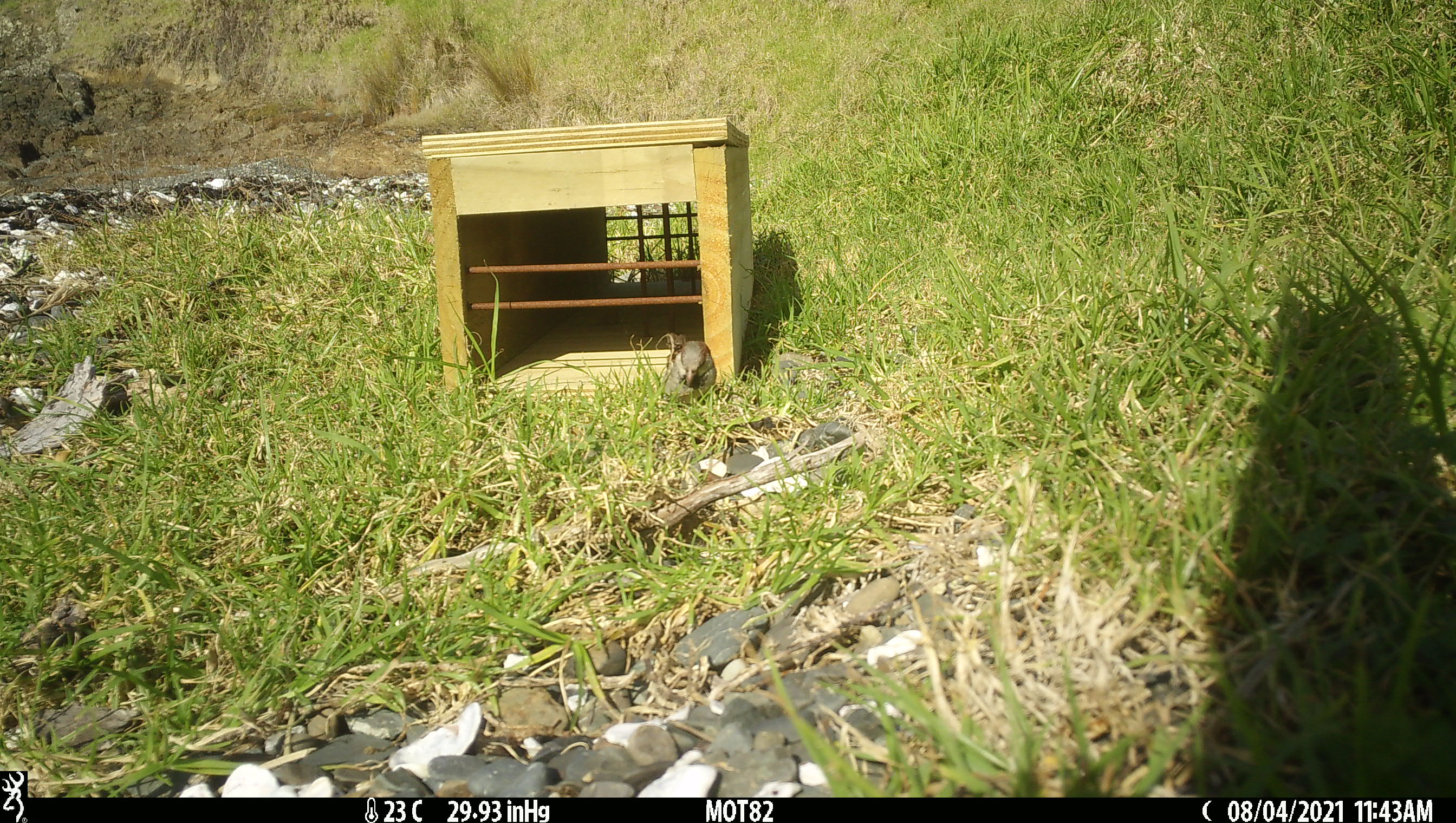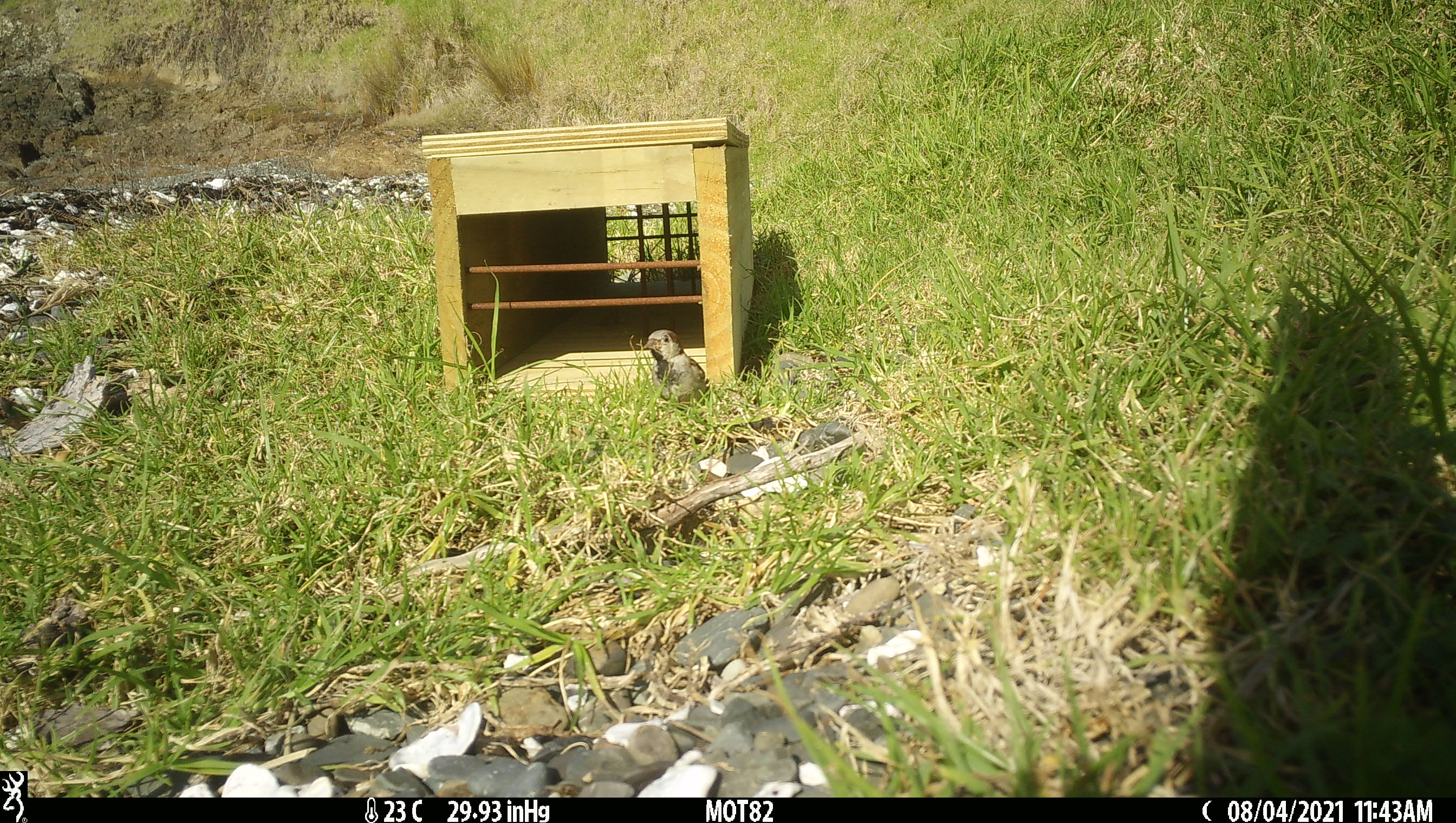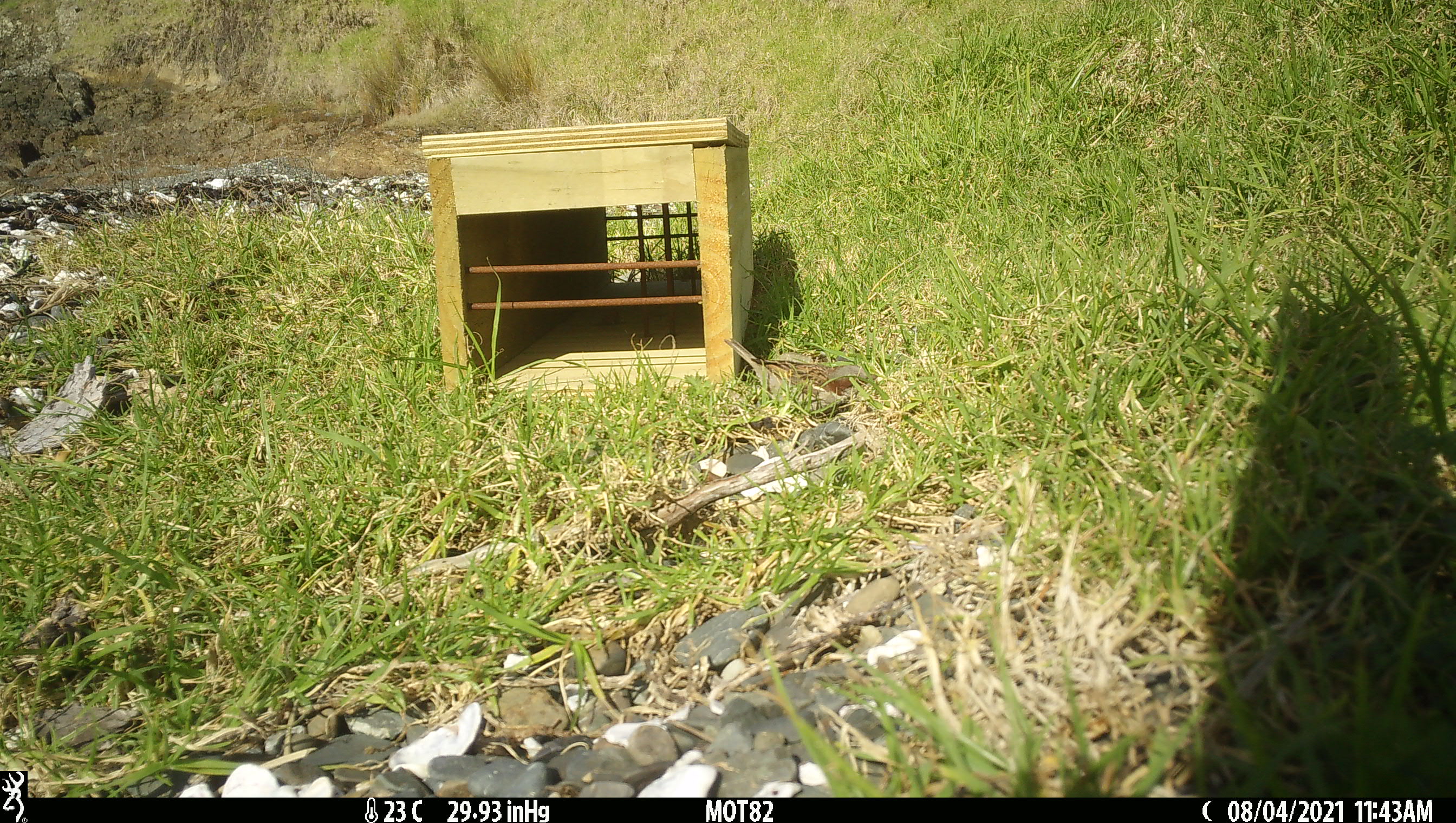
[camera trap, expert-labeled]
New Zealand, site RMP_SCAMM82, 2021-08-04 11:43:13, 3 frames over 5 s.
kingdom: Animalia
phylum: Chordata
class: Aves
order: Passeriformes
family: Passeridae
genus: Passer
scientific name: Passer domesticus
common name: house sparrow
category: sparrow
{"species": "sparrow (house sparrow) (Passer domesticus)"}